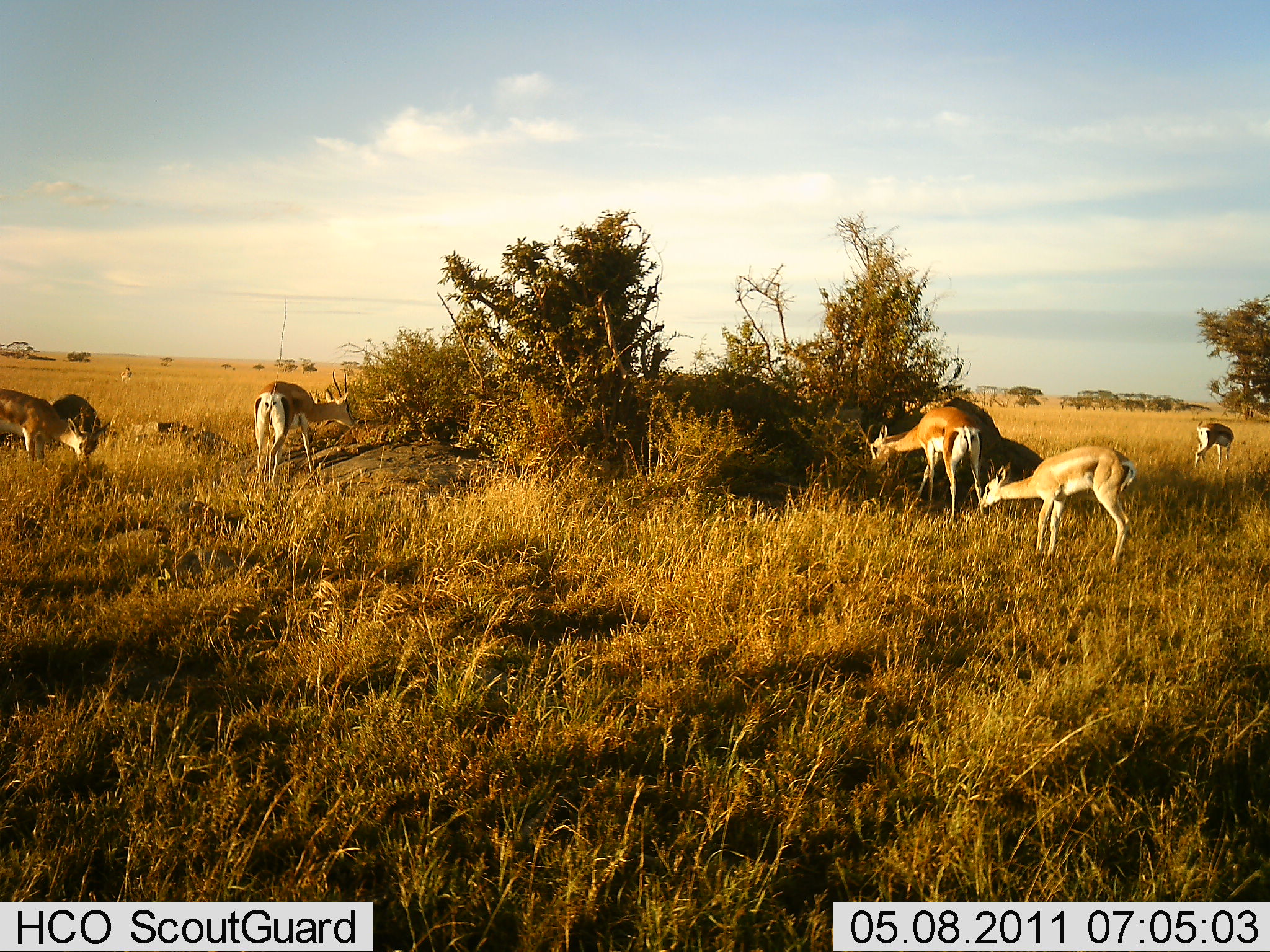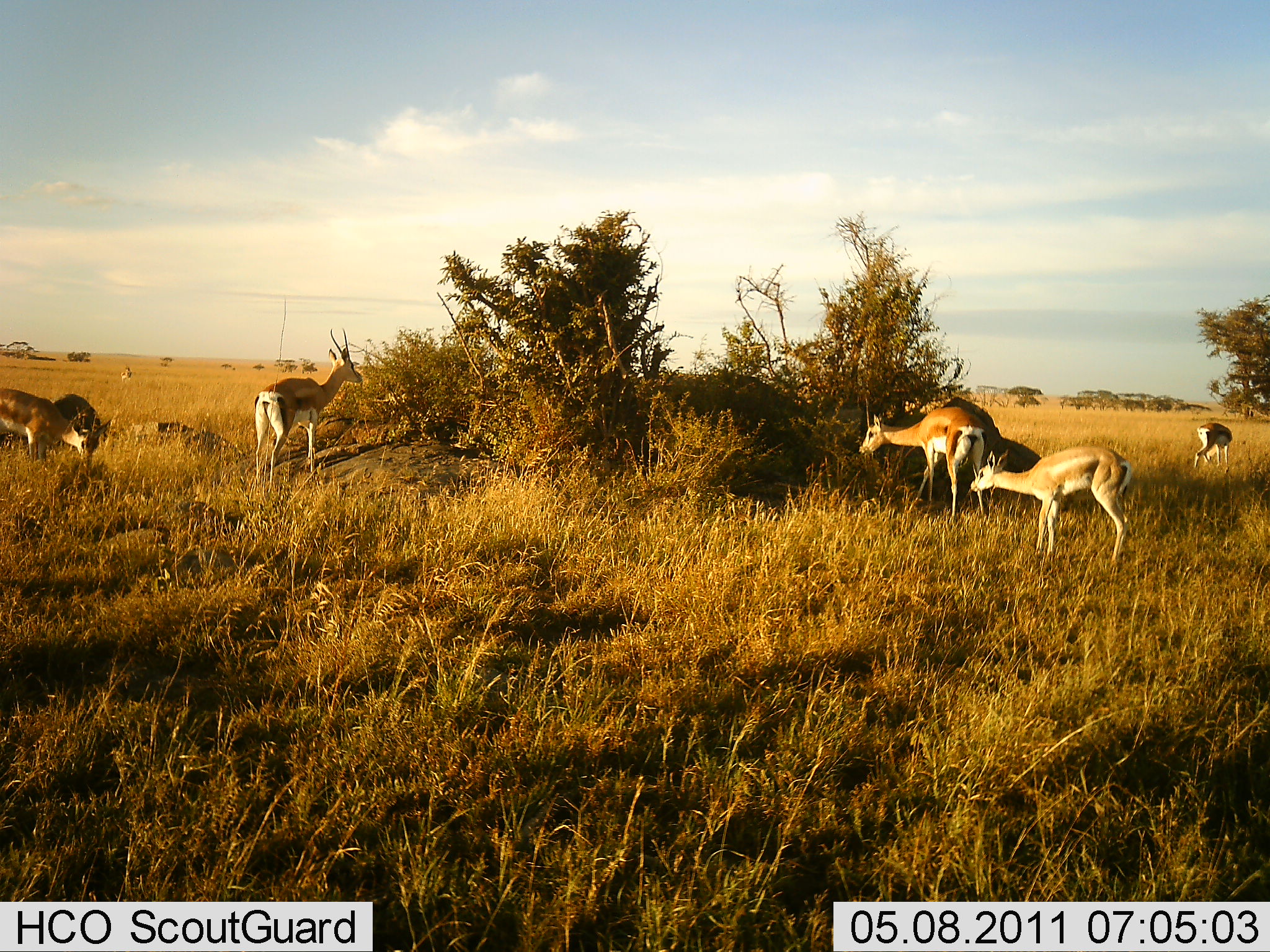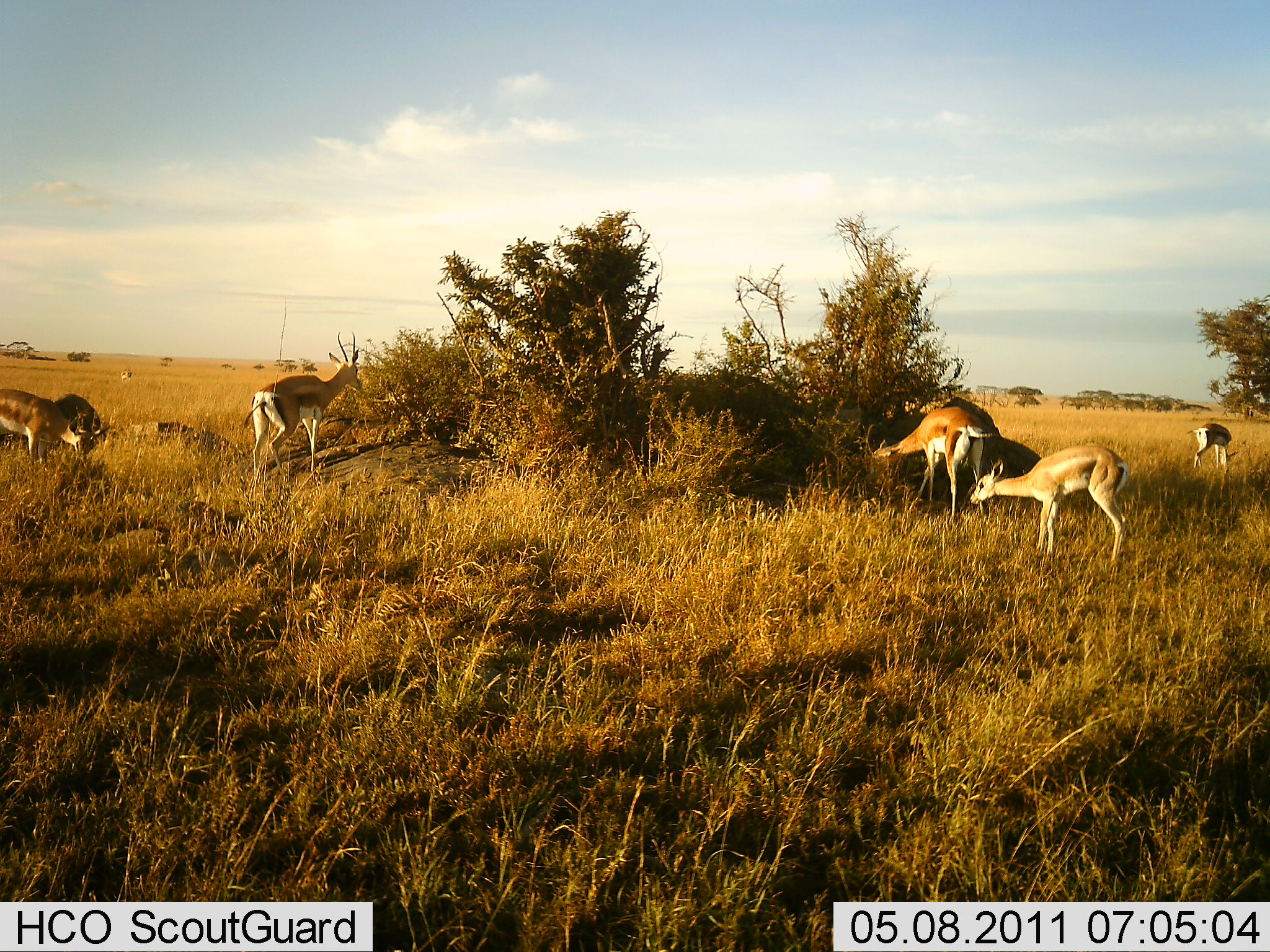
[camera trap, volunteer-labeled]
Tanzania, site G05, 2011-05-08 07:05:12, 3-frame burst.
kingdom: Animalia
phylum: Chordata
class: Mammalia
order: Artiodactyla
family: Bovidae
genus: Nanger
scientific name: Nanger granti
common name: grant's gazelle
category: gazellegrants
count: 5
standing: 55%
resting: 0%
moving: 0%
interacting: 0%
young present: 18%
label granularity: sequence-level